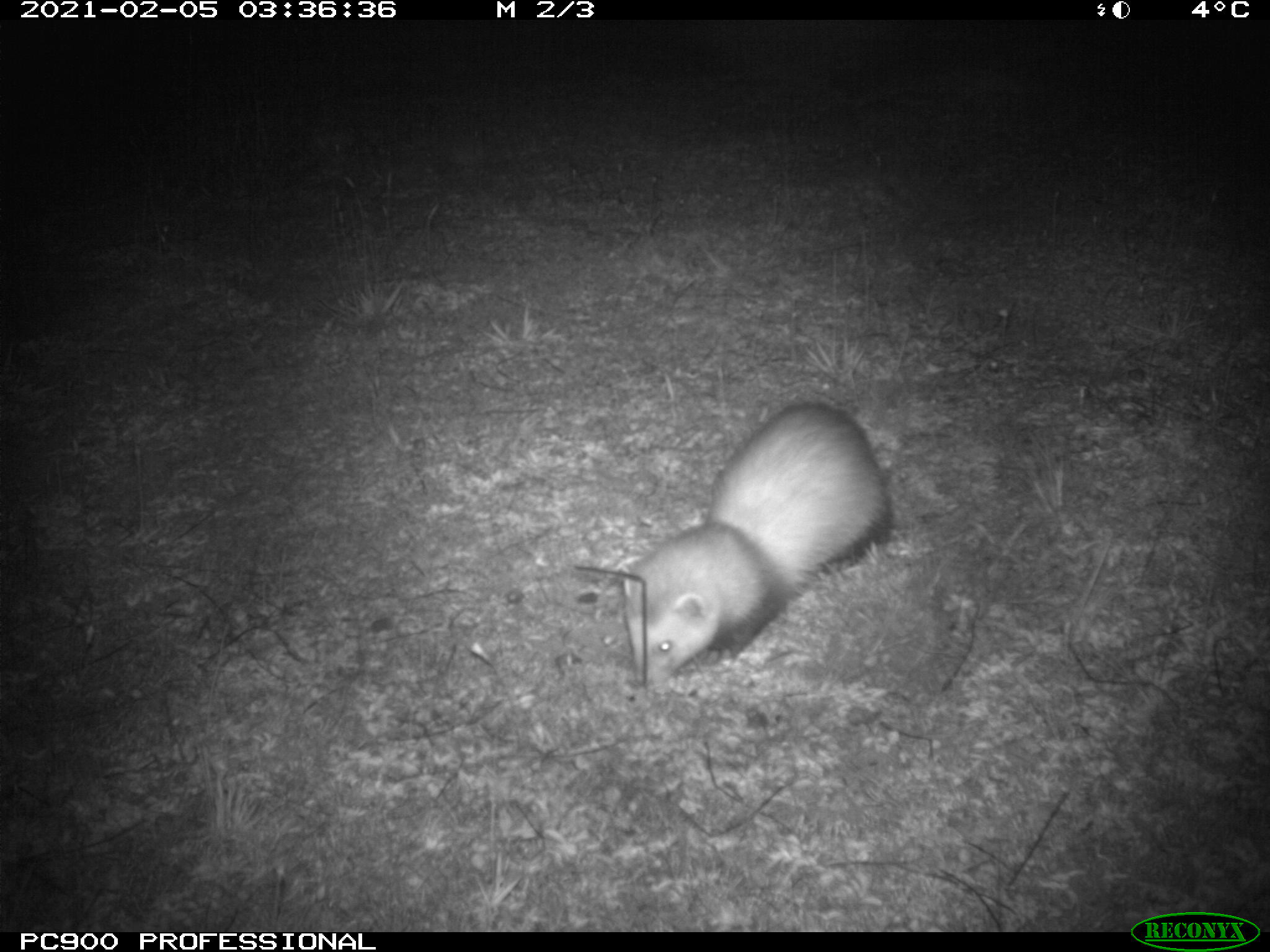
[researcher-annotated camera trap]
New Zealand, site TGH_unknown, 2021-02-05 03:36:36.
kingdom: Animalia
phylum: Chordata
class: Mammalia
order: Carnivora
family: Mustelidae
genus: Mustela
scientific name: Mustela furo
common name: ferret